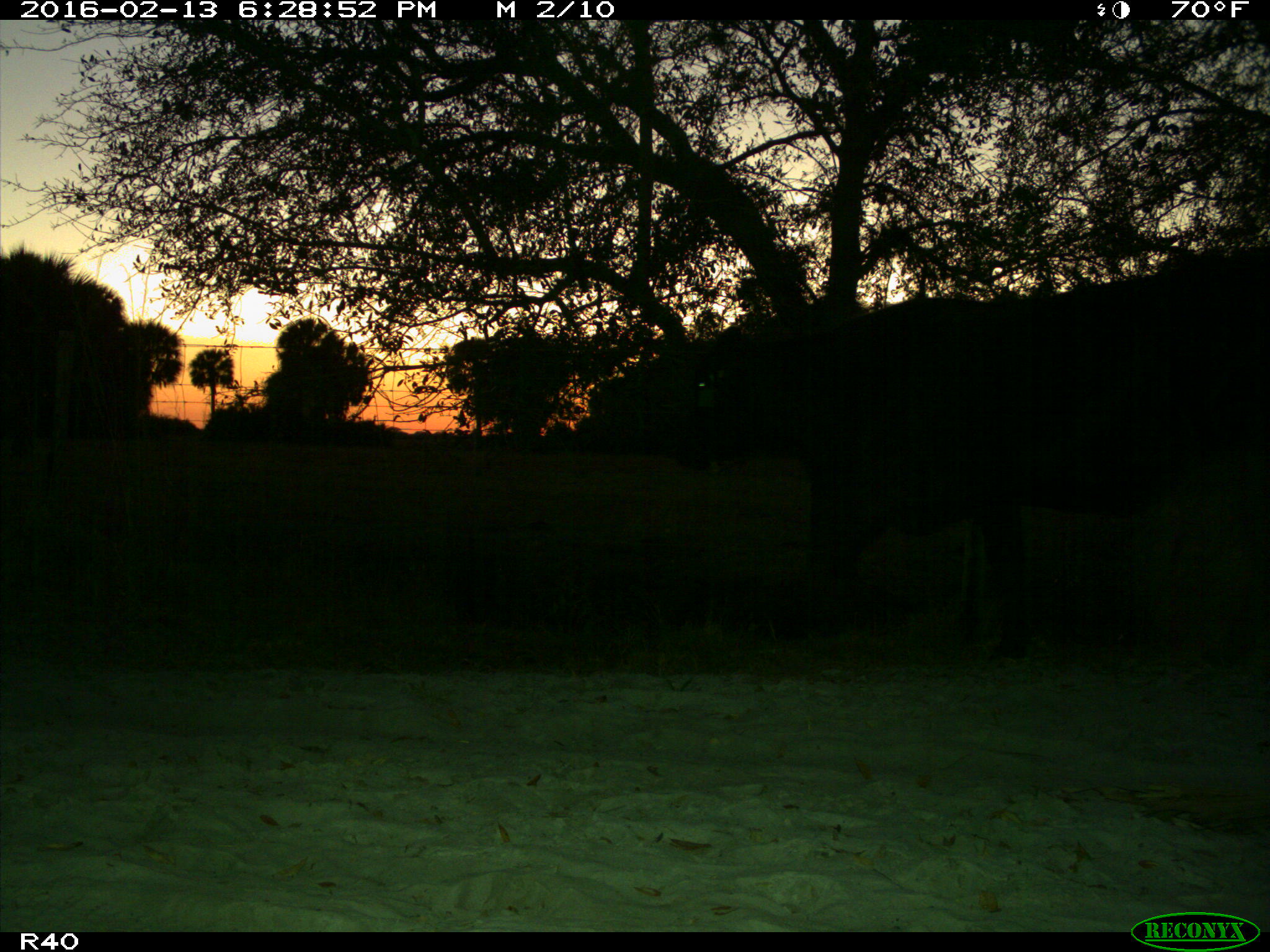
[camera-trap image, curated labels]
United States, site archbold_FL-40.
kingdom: Animalia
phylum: Chordata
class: Mammalia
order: Artiodactyla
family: Bovidae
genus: Bos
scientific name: Bos taurus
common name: domestic cow